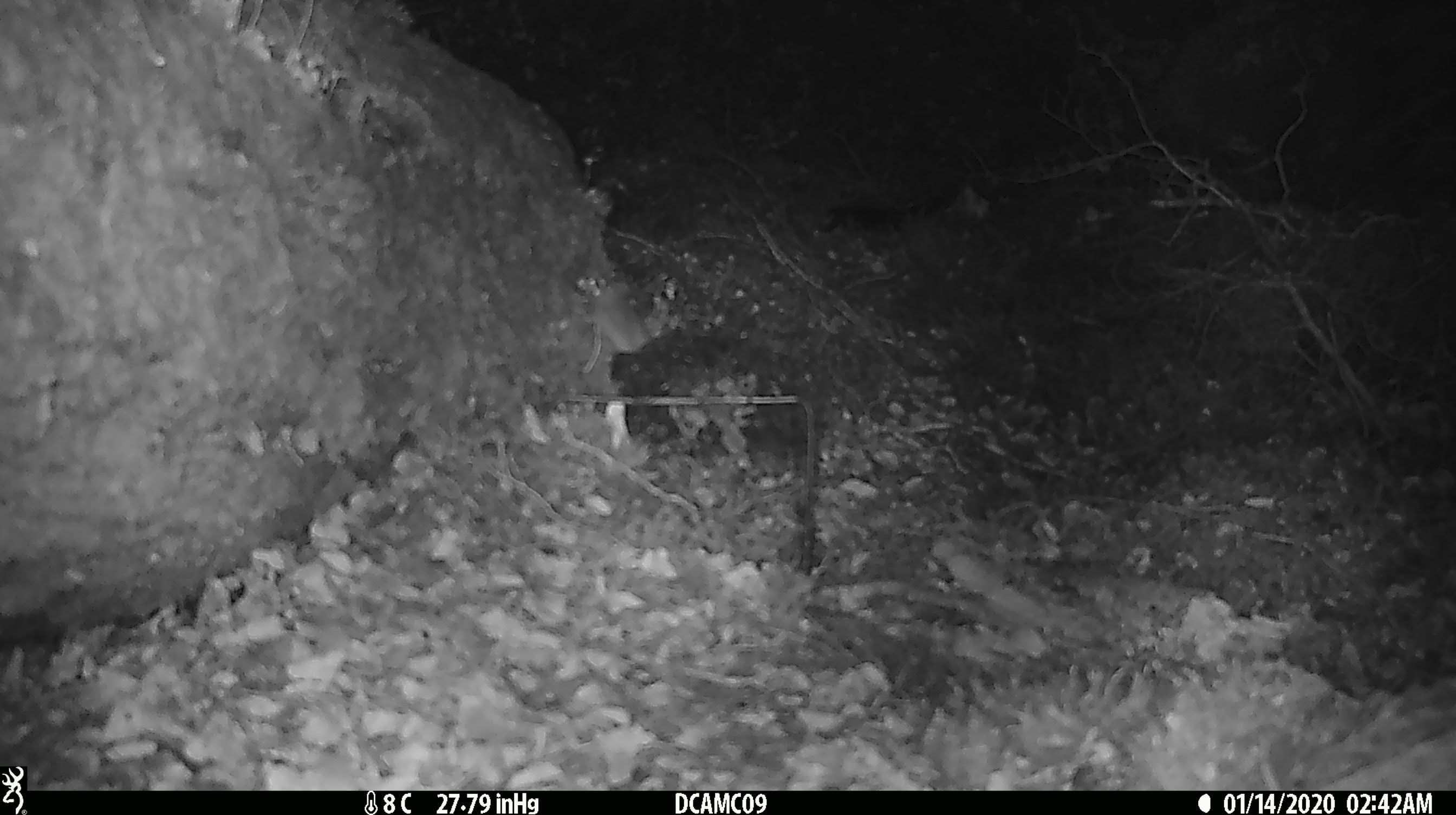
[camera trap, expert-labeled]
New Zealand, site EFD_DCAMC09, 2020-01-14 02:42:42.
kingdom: Animalia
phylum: Chordata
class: Mammalia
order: Rodentia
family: Muridae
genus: Mus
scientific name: Mus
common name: mouse